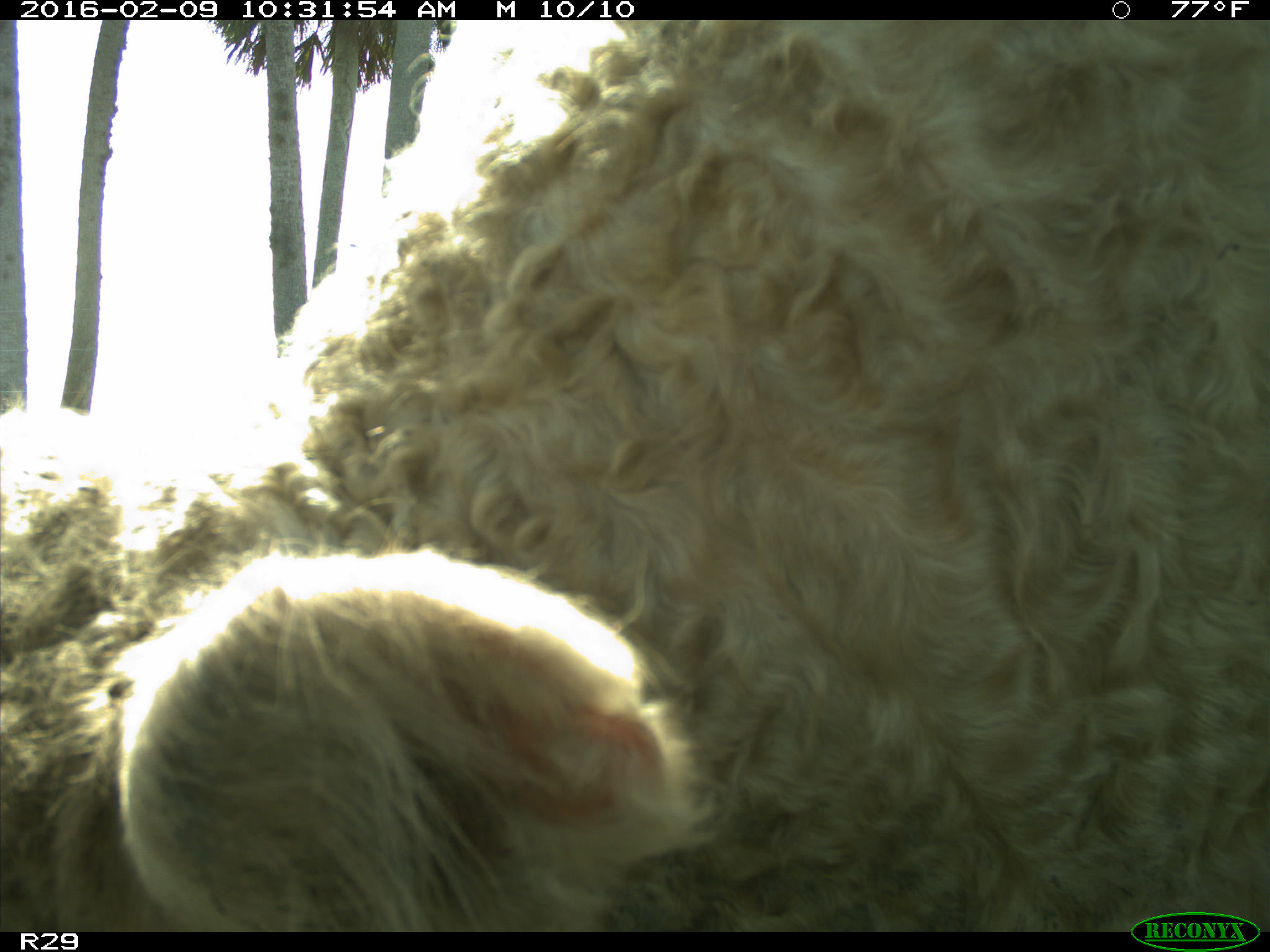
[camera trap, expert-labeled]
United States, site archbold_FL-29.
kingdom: Animalia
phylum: Chordata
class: Mammalia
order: Artiodactyla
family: Bovidae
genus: Bos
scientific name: Bos taurus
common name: domestic cow